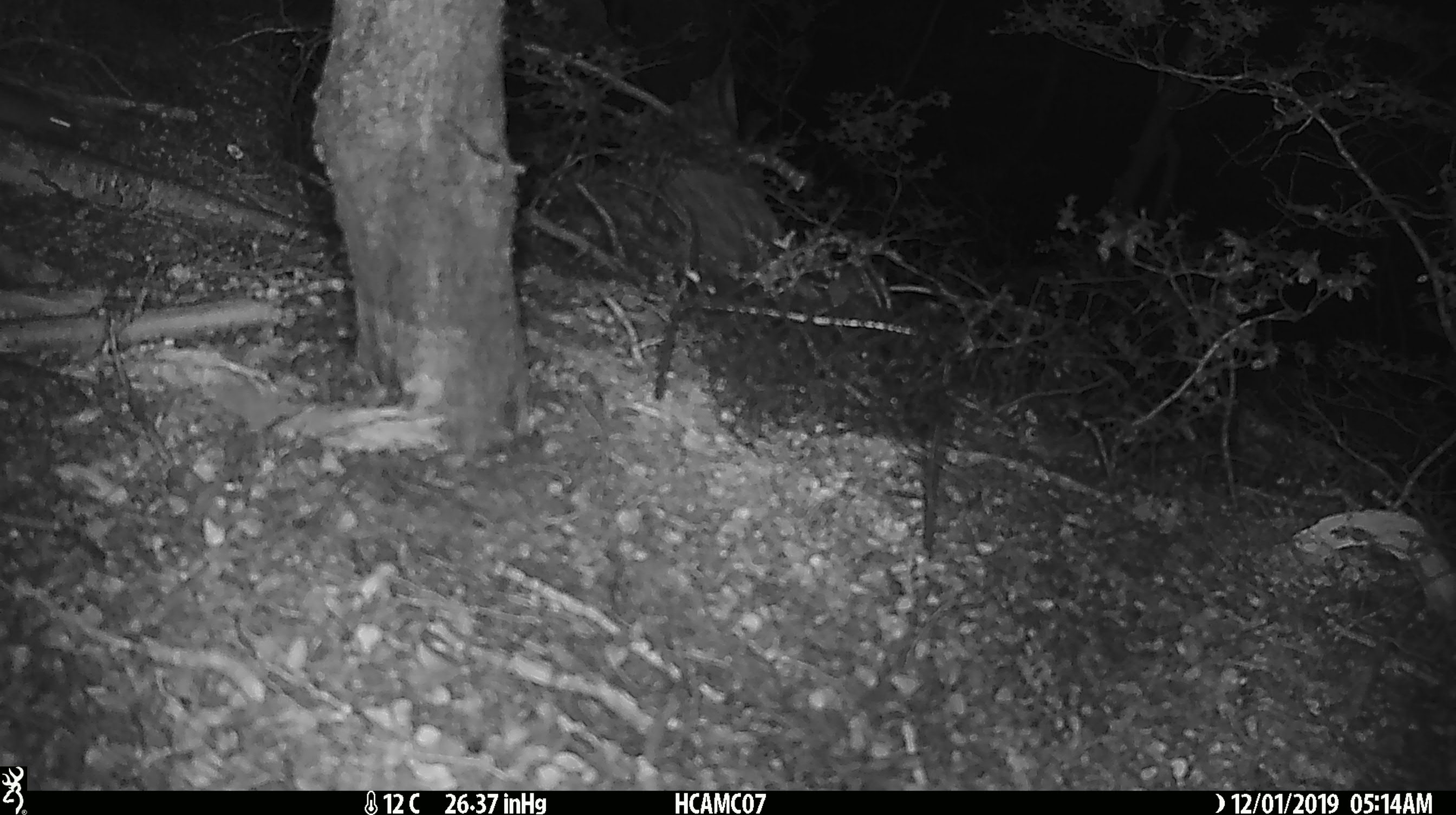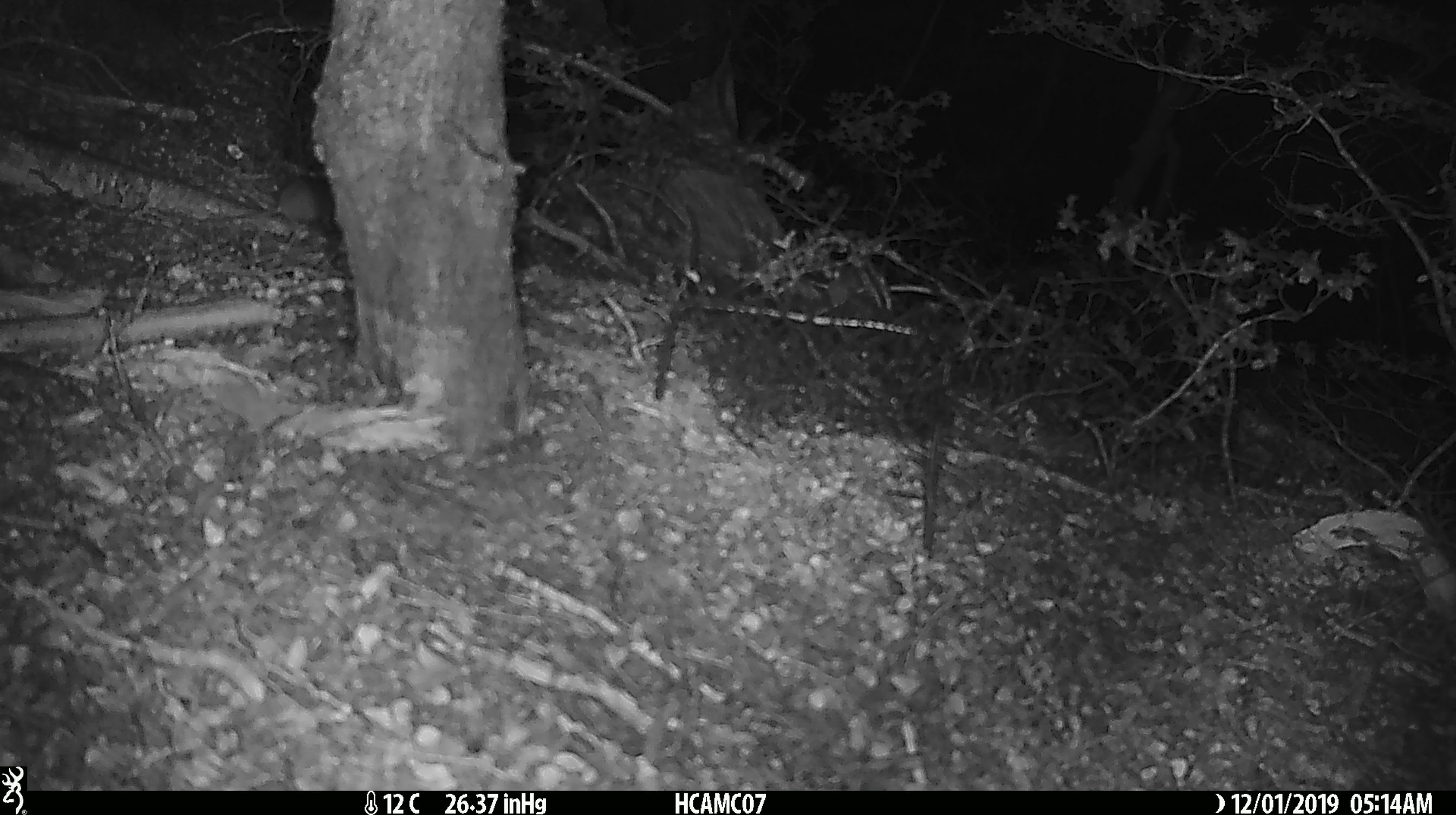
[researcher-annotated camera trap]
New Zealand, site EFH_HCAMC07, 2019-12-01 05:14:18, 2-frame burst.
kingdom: Animalia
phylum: Chordata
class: Mammalia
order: Rodentia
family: Muridae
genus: Mus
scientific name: Mus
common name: mouse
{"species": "mouse (Mus)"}